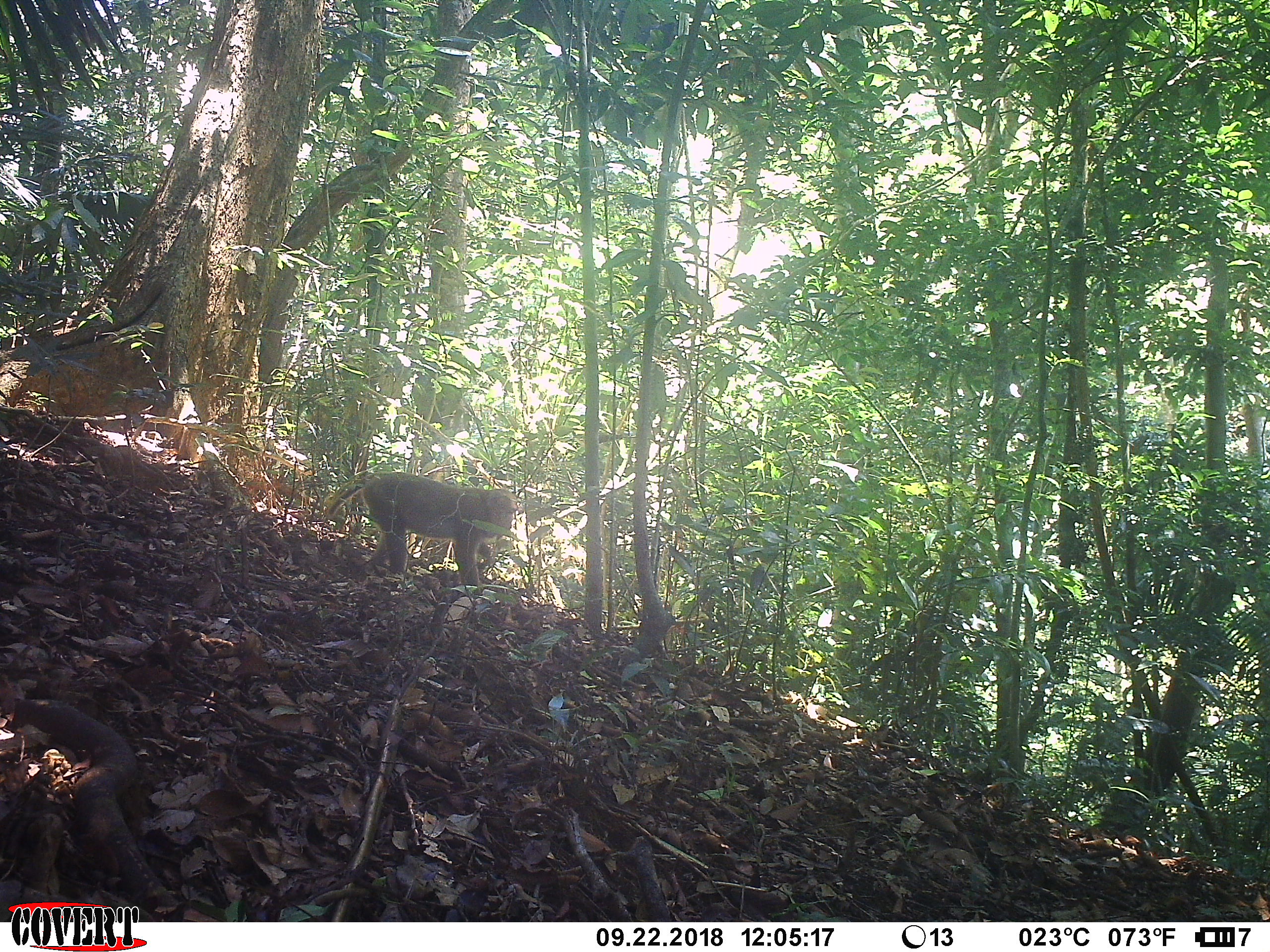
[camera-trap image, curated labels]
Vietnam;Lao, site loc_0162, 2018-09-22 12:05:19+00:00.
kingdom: Animalia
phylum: Chordata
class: Mammalia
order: Primates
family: Cercopithecidae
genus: Macaca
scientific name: Macaca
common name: macaques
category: assam or rhesus macaque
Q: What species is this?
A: Assam or rhesus macaque (macaques) (Macaca).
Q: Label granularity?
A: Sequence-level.